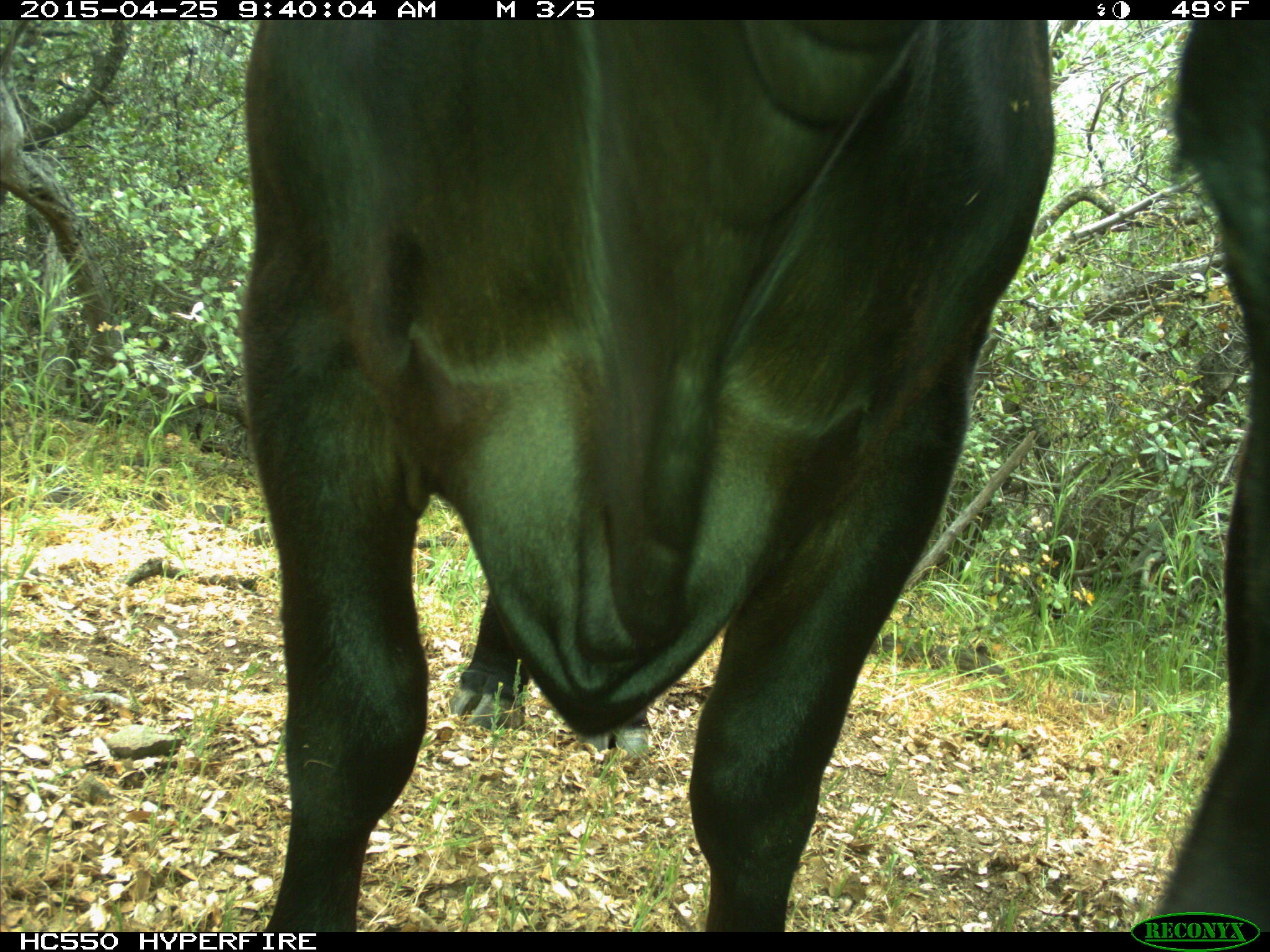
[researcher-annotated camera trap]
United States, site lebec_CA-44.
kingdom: Animalia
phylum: Chordata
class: Mammalia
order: Artiodactyla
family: Suidae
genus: Sus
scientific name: Sus scrofa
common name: wild boar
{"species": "Sus scrofa (wild boar)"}